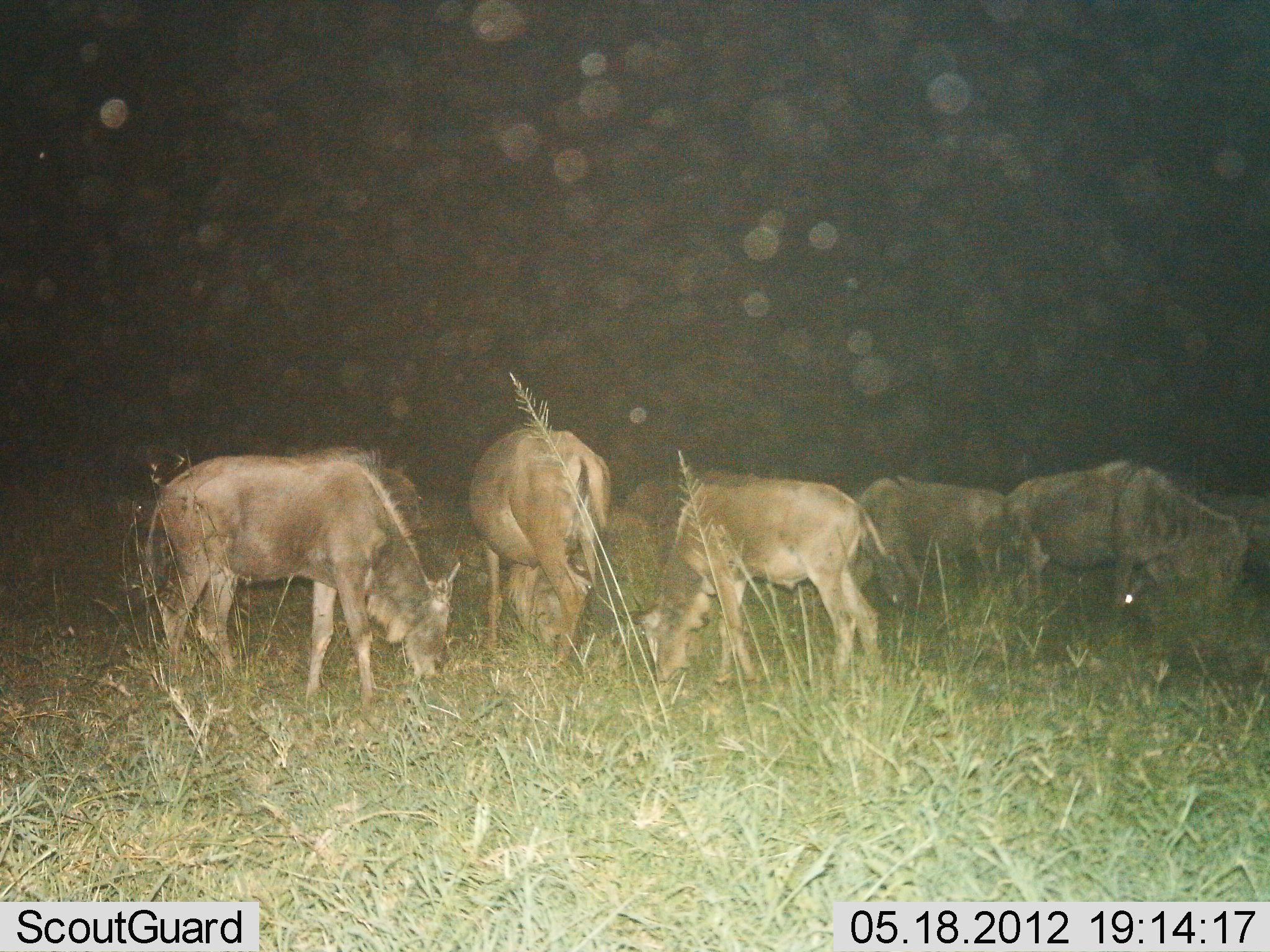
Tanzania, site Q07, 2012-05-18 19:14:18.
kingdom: Animalia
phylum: Chordata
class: Mammalia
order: Artiodactyla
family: Bovidae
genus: Connochaetes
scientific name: Connochaetes taurinus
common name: blue wildebeest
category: wildebeest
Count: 6.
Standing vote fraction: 30%.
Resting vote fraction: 10%.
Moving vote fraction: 10%.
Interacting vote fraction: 0%.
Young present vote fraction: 20%.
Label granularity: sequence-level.